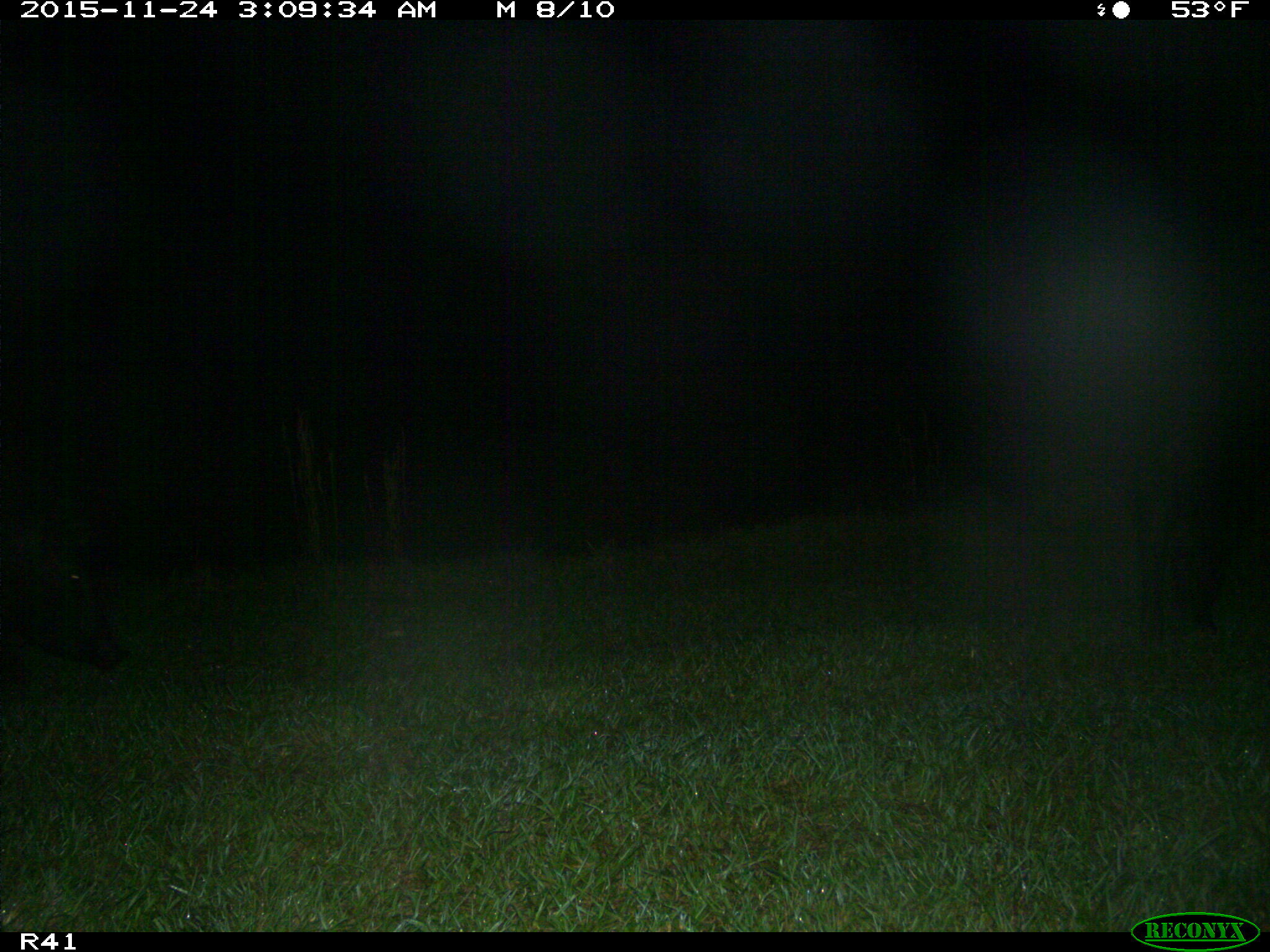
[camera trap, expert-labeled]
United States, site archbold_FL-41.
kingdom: Animalia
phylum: Chordata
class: Mammalia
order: Artiodactyla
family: Suidae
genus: Sus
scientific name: Sus scrofa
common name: wild boar